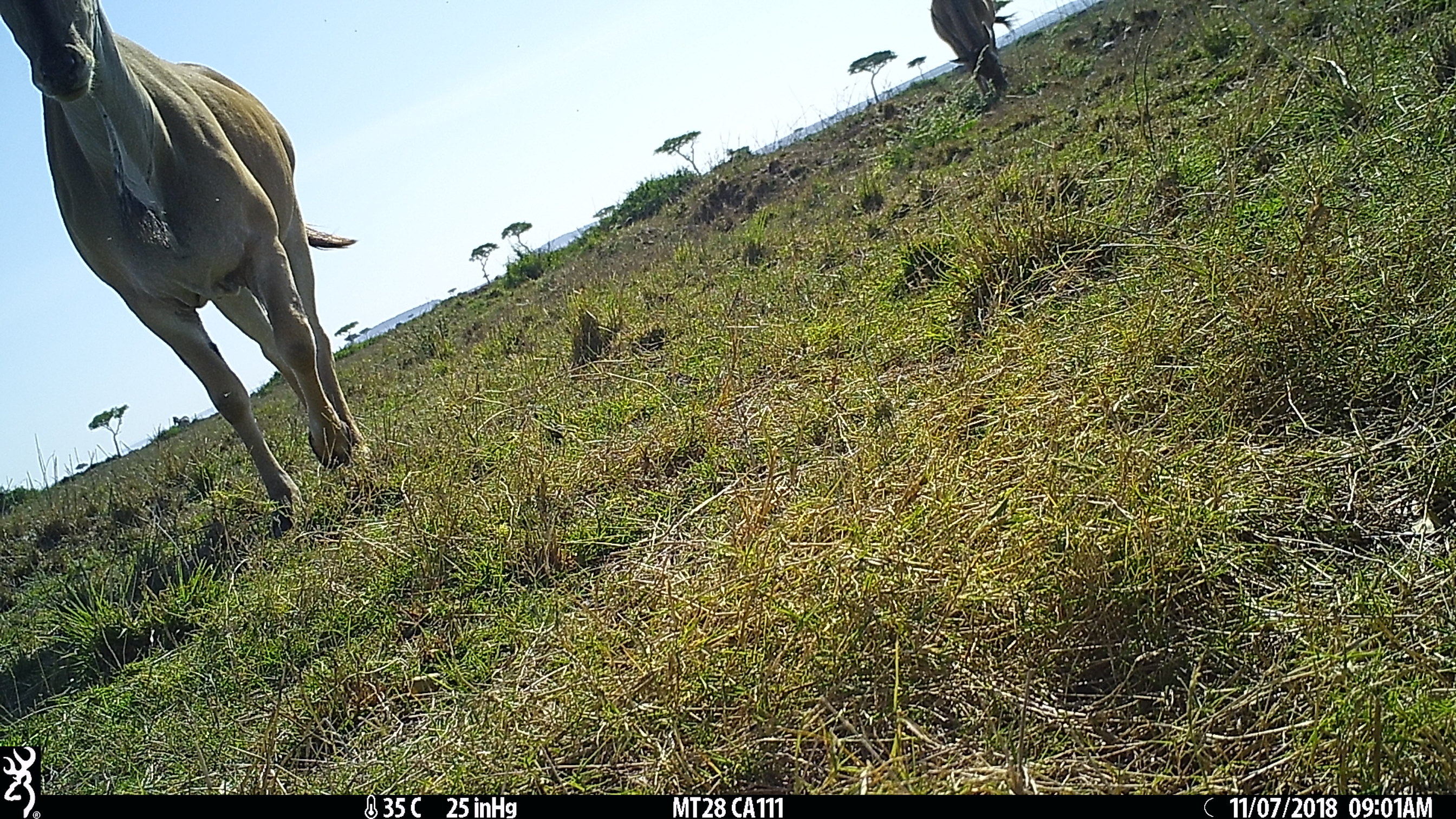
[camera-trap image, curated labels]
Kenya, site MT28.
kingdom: Animalia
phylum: Chordata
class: Mammalia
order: Artiodactyla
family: Bovidae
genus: Tragelaphus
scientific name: Tragelaphus oryx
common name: eland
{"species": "eland (Tragelaphus oryx)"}